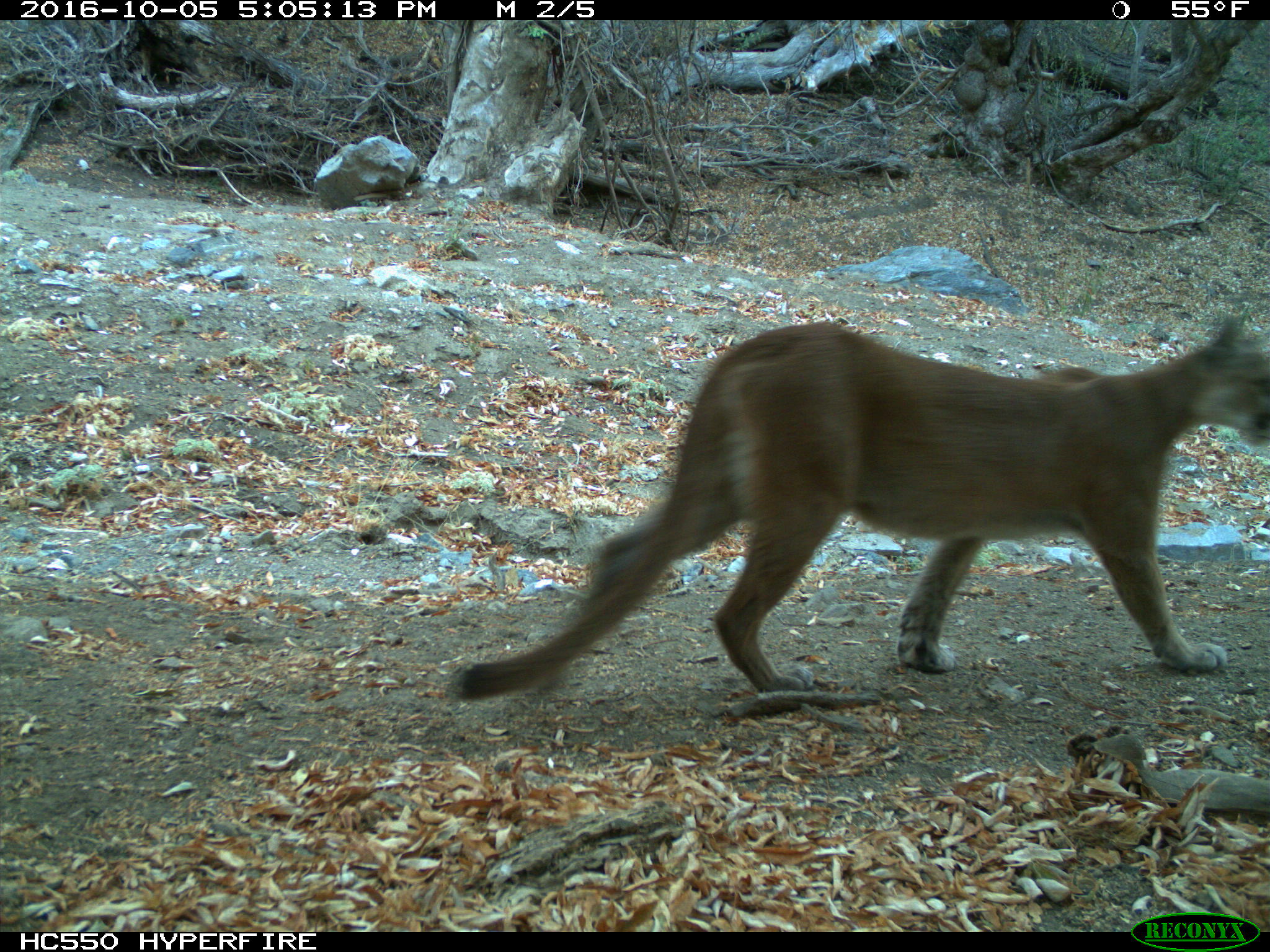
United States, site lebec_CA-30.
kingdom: Animalia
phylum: Chordata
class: Mammalia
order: Carnivora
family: Felidae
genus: Puma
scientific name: Puma concolor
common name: mountain lion